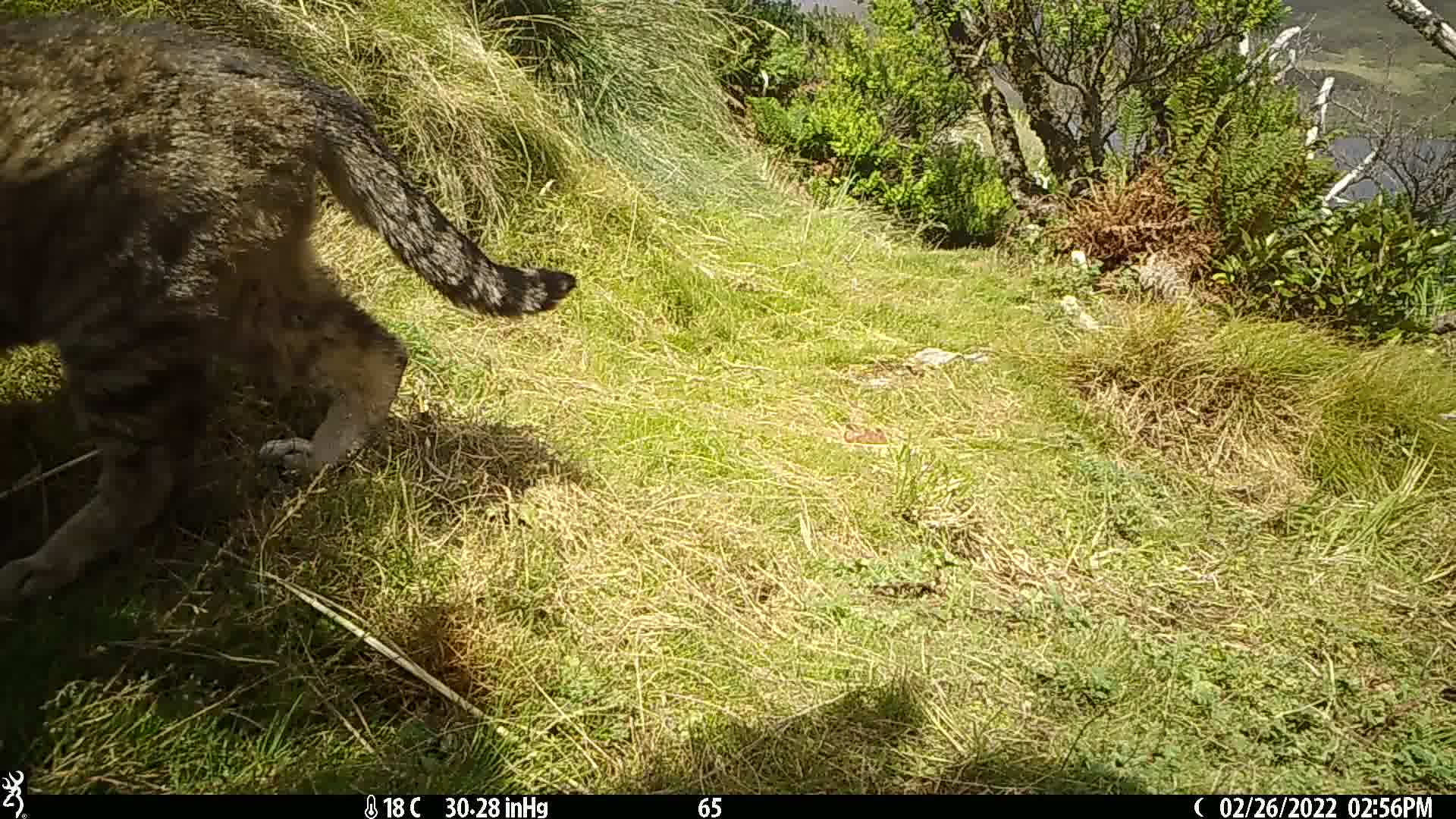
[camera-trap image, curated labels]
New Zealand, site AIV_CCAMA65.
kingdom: Animalia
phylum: Chordata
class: Mammalia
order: Carnivora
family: Felidae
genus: Felis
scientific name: Felis catus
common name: domestic cat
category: cat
Cat (domestic cat) (Felis catus).